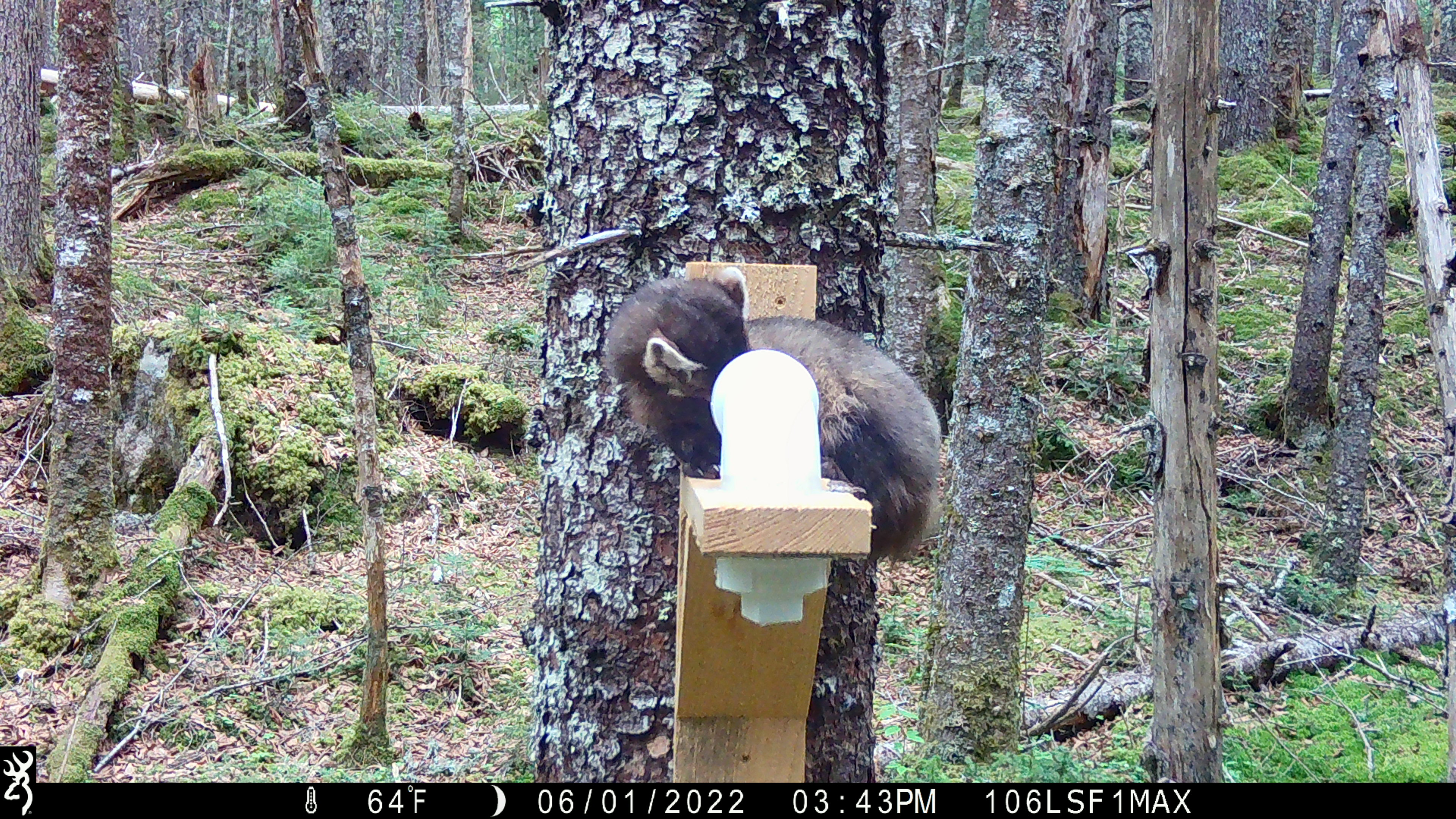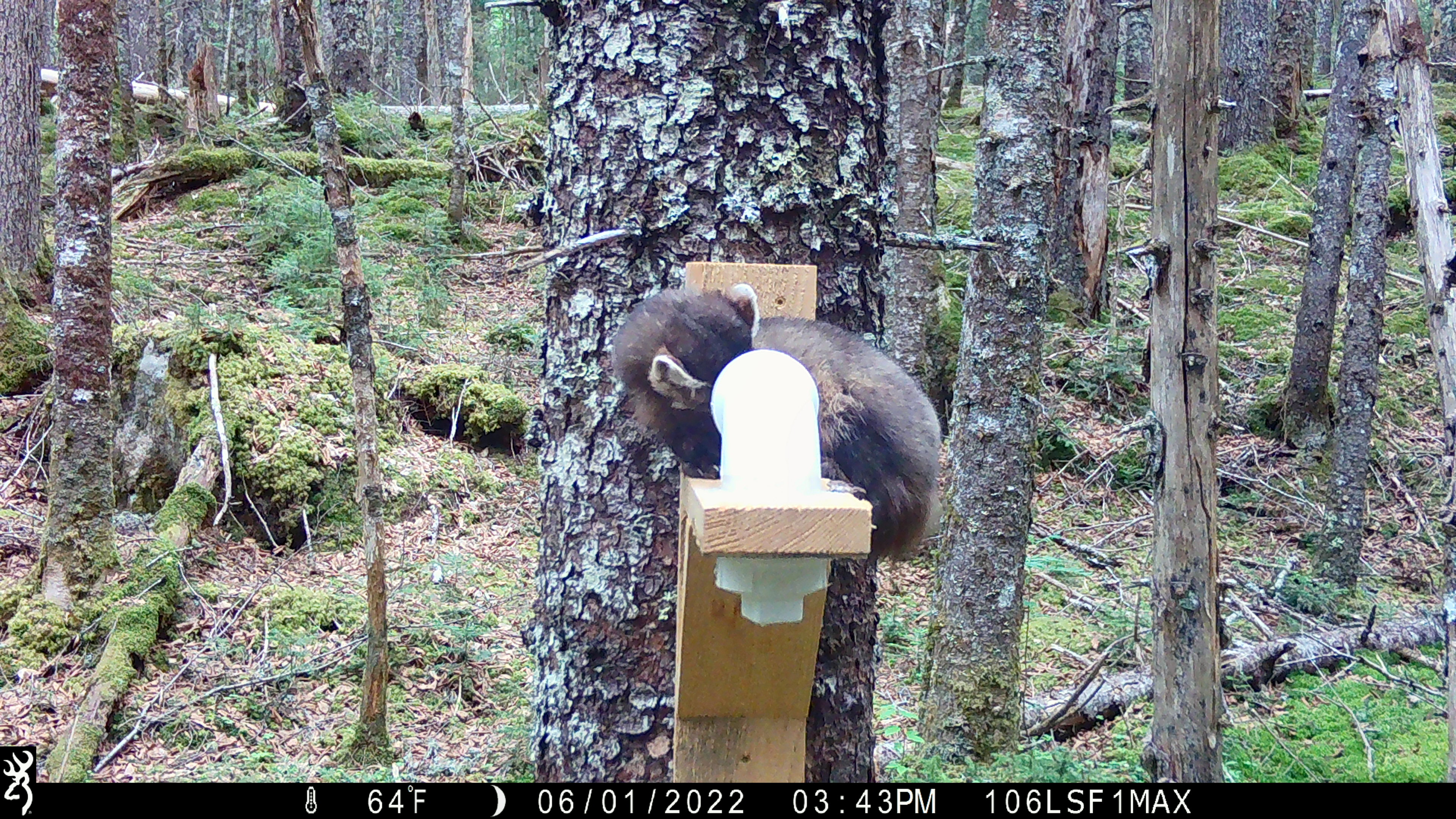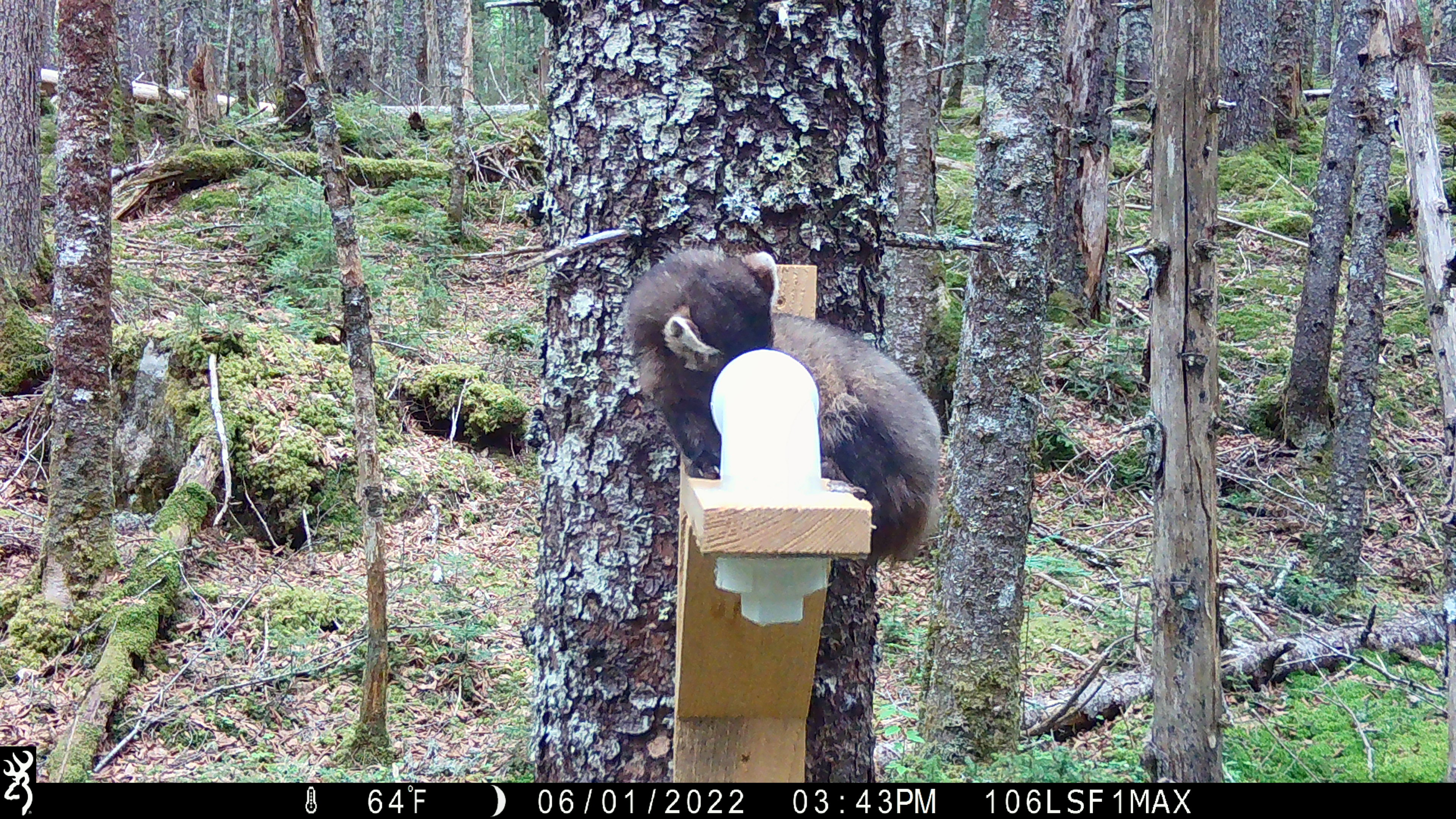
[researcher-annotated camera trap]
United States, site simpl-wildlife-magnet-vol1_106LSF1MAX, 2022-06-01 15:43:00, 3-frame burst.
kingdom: Animalia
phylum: Chordata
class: Mammalia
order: Carnivora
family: Mustelidae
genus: Martes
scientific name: Martes americana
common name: american marten